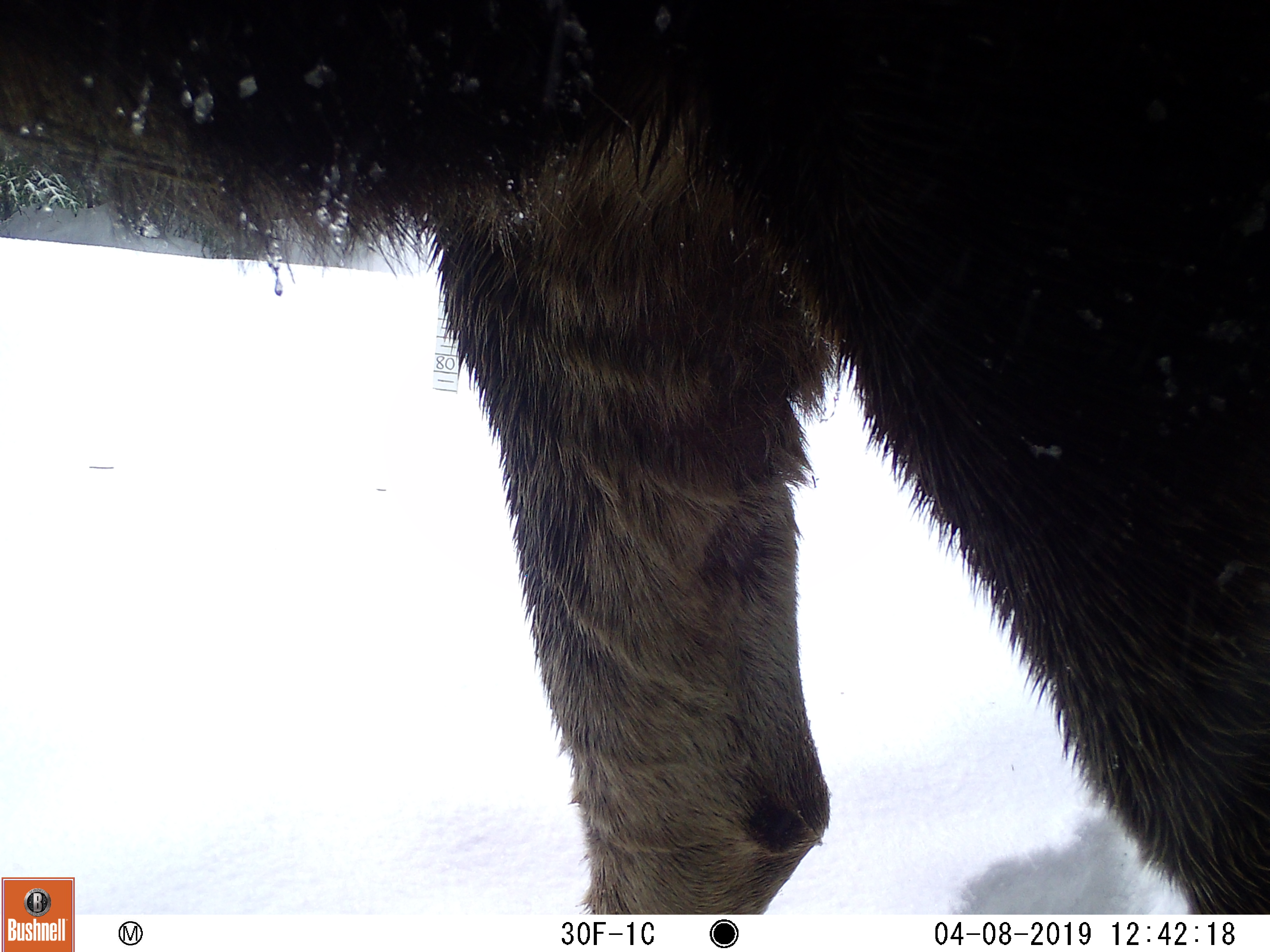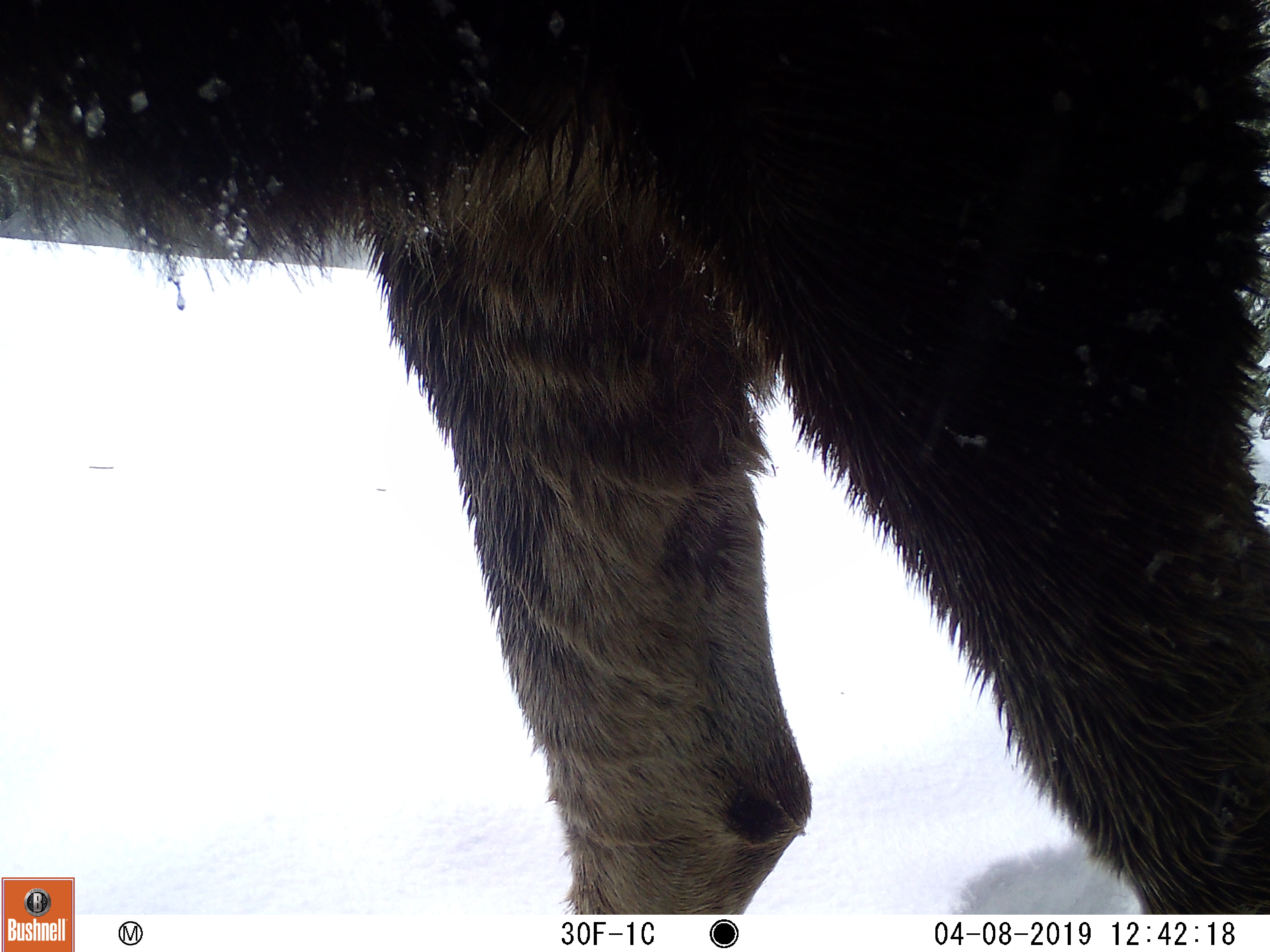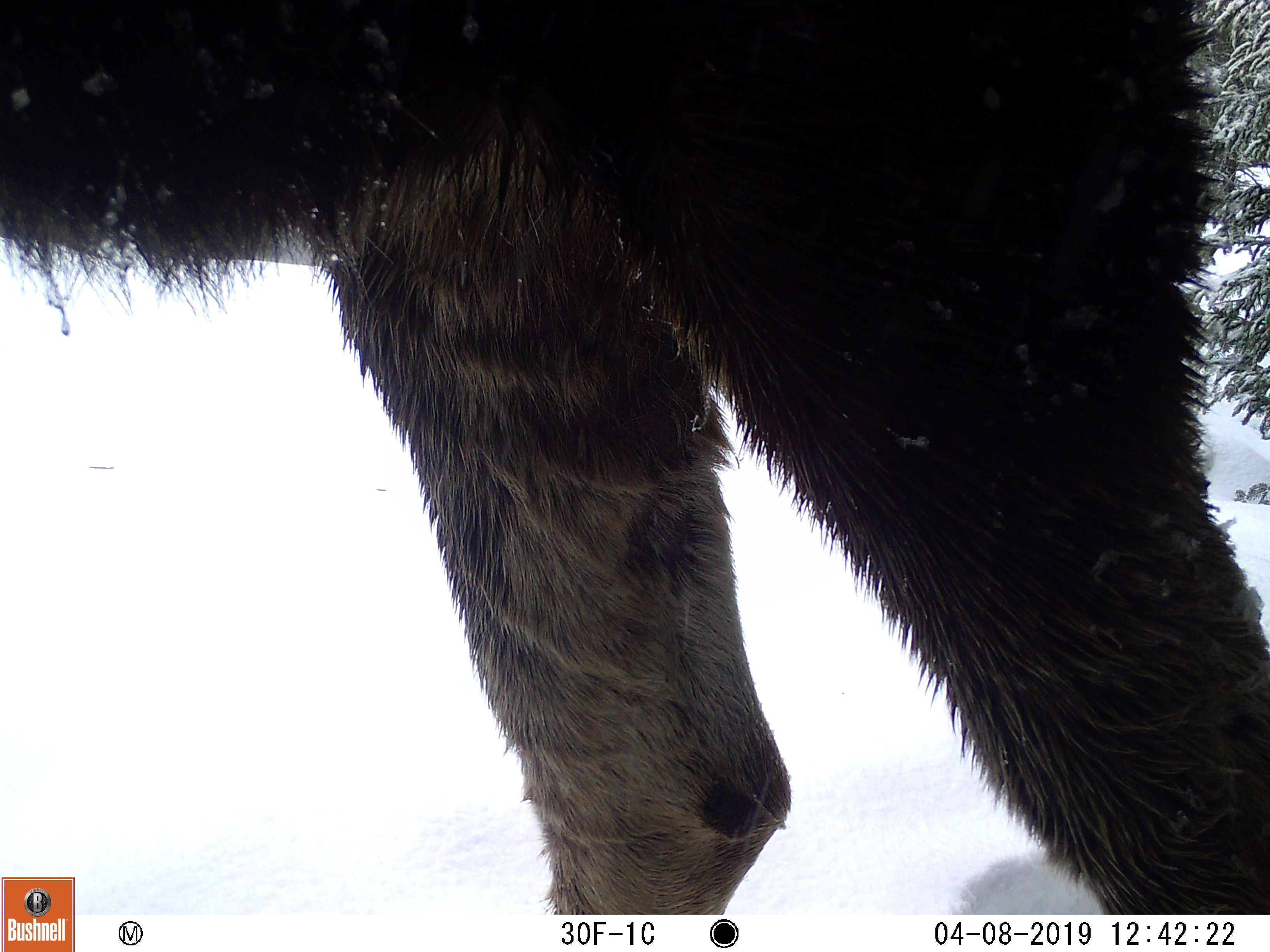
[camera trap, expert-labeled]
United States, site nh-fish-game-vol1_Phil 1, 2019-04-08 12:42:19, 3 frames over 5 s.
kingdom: Animalia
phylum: Chordata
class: Mammalia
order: Artiodactyla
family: Cervidae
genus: Alces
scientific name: Alces alces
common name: moose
Moose (Alces alces).